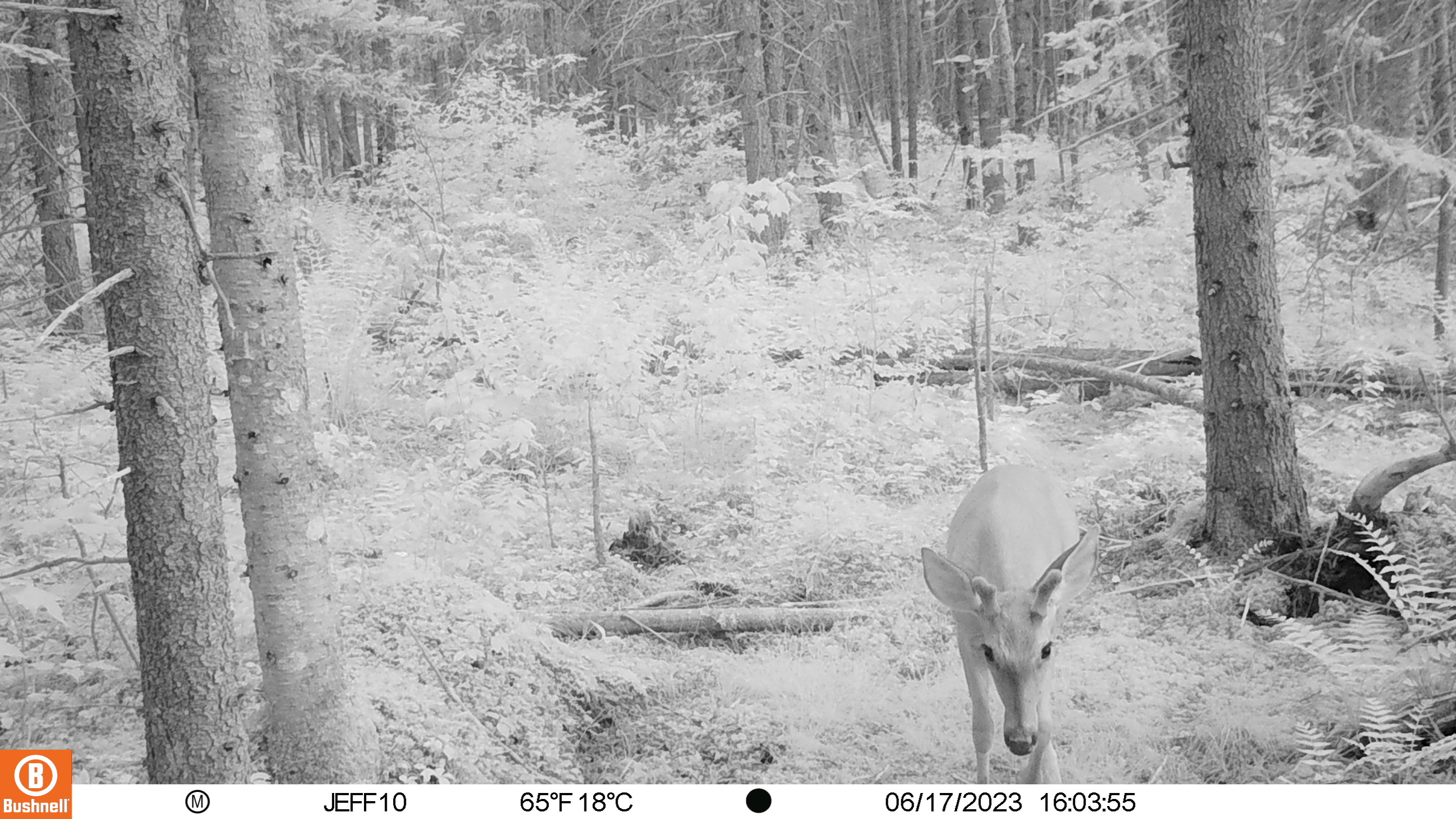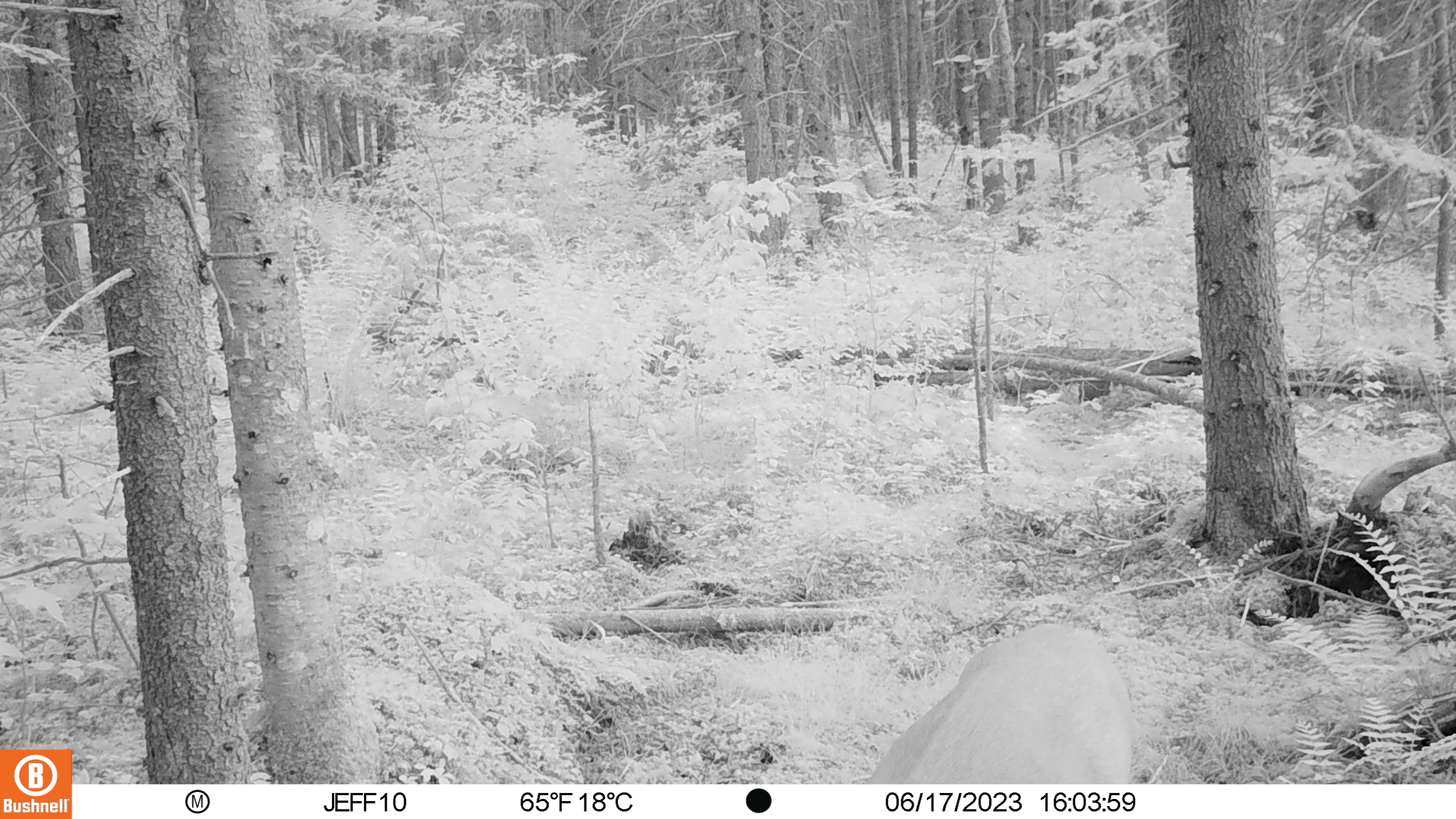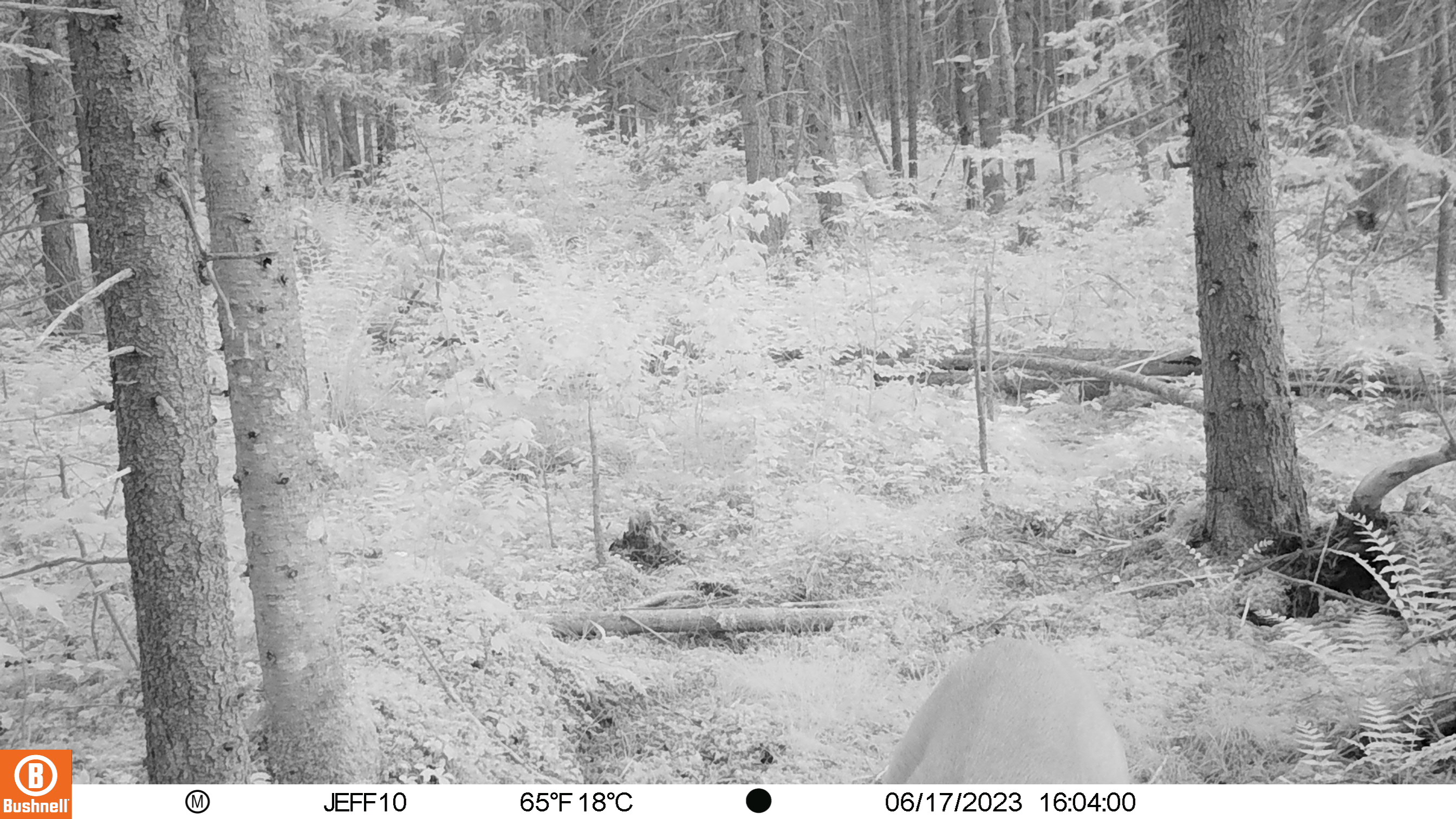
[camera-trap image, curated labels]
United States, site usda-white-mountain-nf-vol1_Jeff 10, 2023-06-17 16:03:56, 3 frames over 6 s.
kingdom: Animalia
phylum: Chordata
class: Mammalia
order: Artiodactyla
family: Cervidae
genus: Odocoileus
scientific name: Odocoileus virginianus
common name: white-tailed deer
White-tailed deer (Odocoileus virginianus).